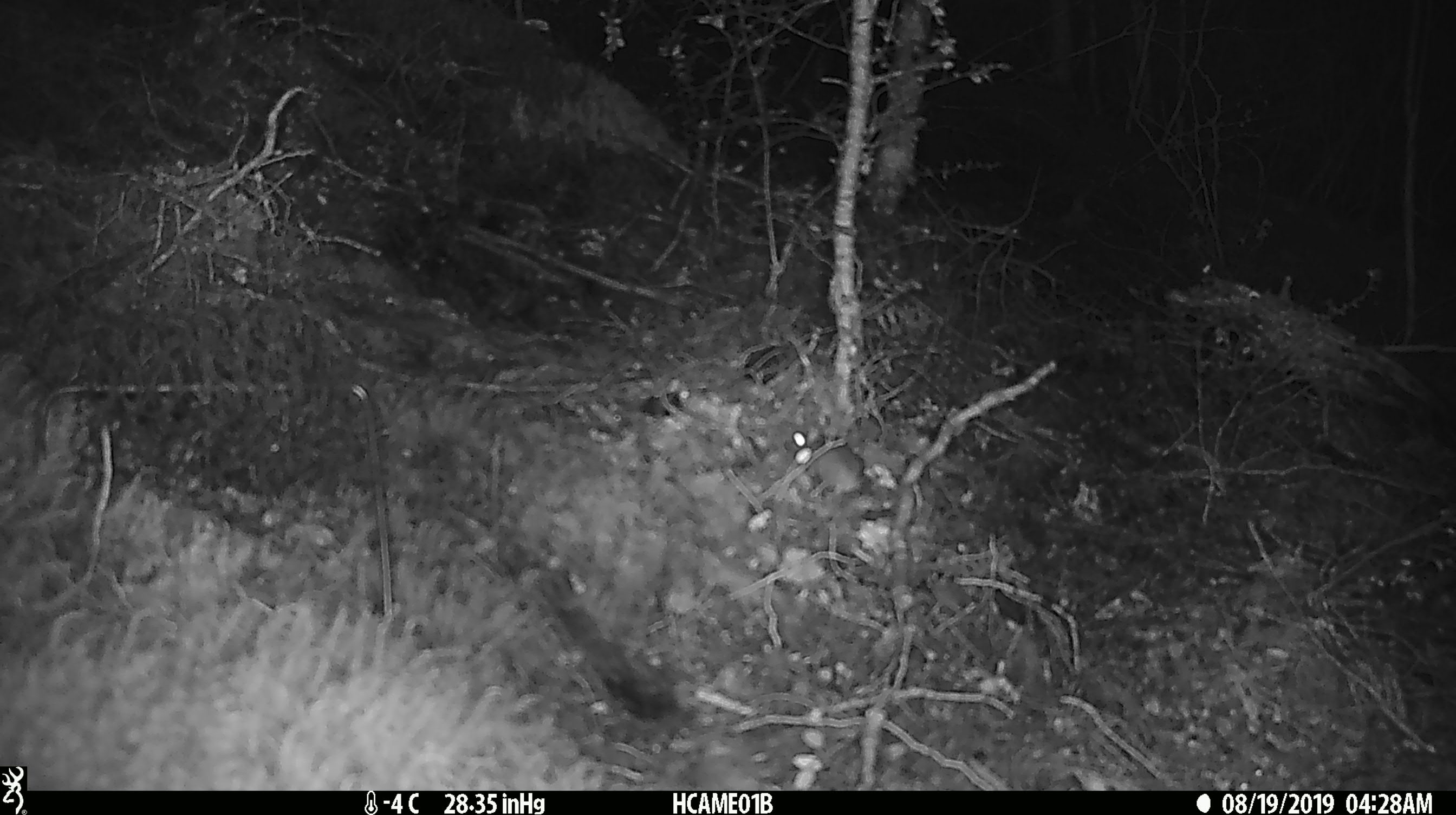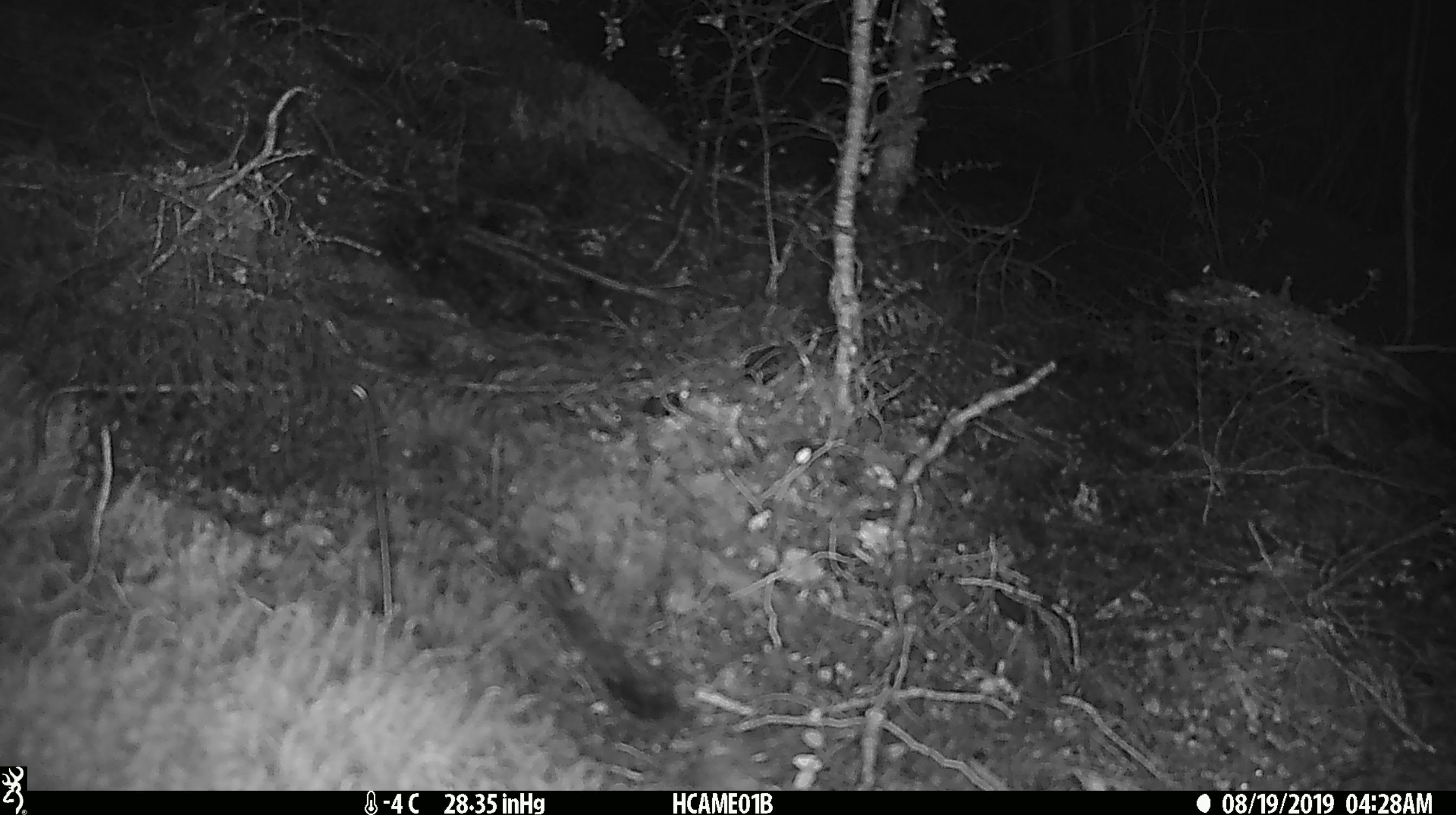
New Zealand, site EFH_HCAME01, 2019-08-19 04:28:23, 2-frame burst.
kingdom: Animalia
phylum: Chordata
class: Mammalia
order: Rodentia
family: Muridae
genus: Mus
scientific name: Mus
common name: mouse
Mouse (Mus).